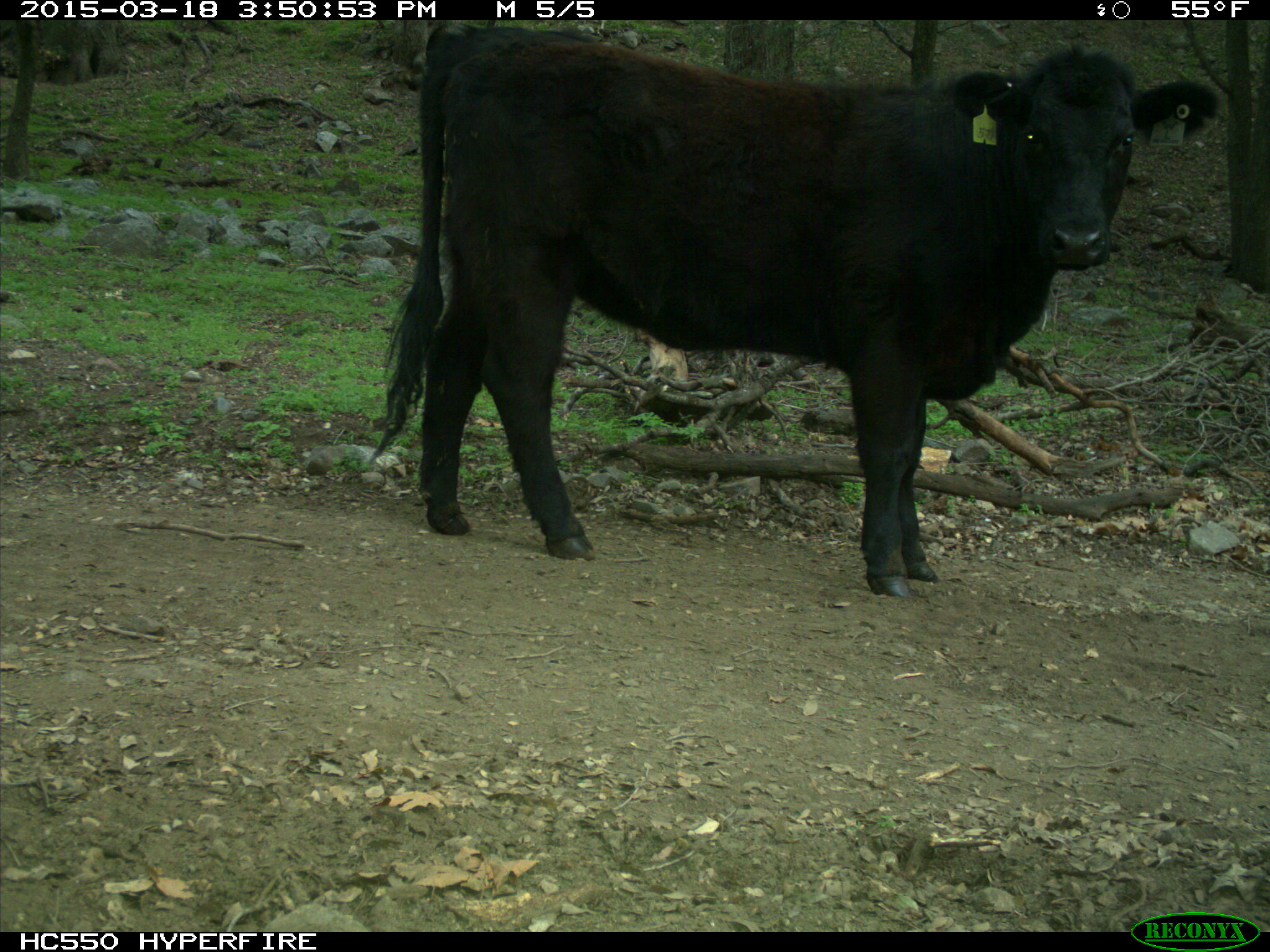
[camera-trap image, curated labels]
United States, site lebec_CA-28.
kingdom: Animalia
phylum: Chordata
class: Mammalia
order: Artiodactyla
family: Bovidae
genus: Bos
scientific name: Bos taurus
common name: domestic cow